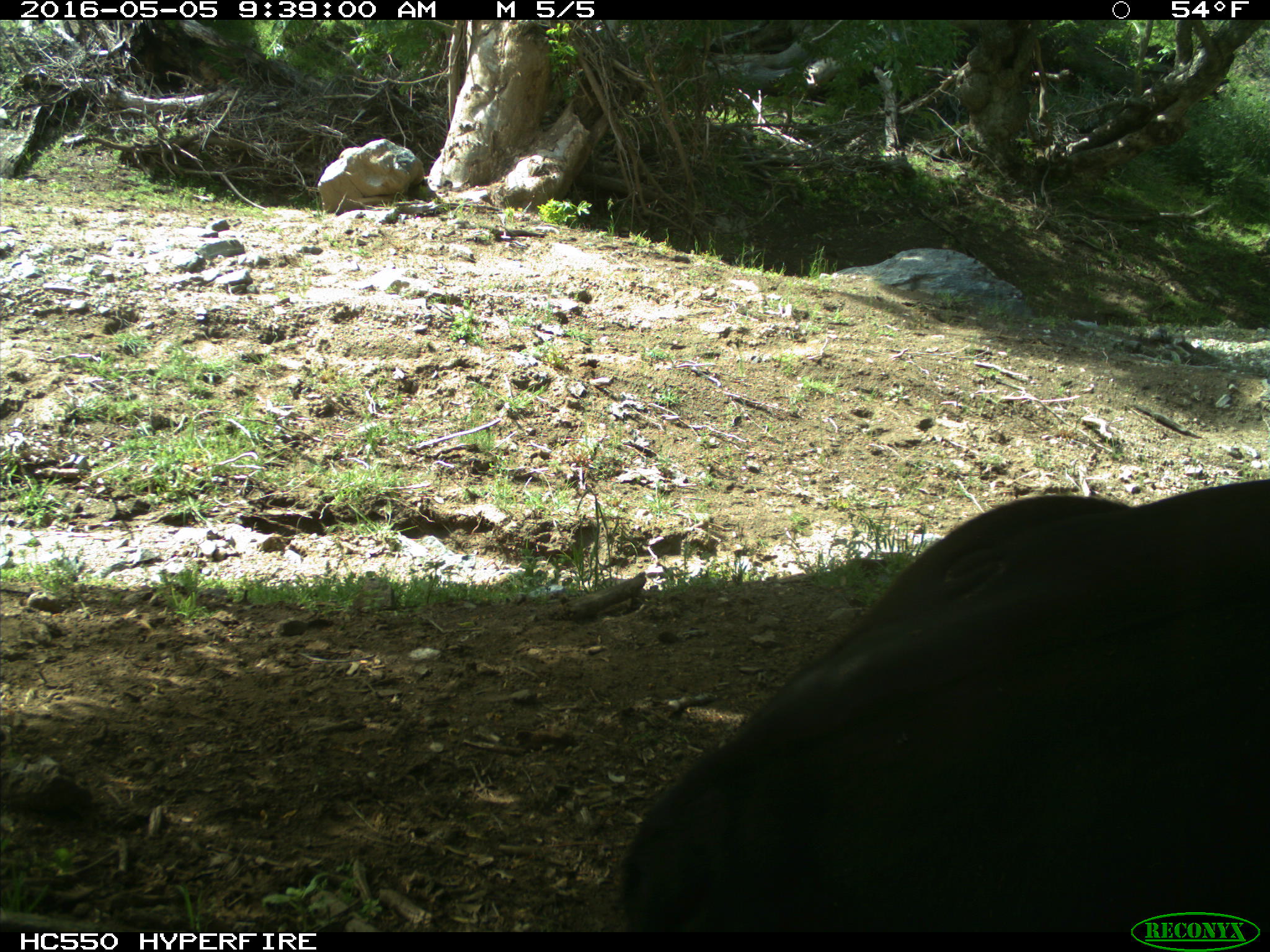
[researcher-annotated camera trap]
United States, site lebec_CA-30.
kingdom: Animalia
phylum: Chordata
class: Mammalia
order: Artiodactyla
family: Bovidae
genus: Bos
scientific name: Bos taurus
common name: domestic cow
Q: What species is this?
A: Bos taurus (domestic cow).